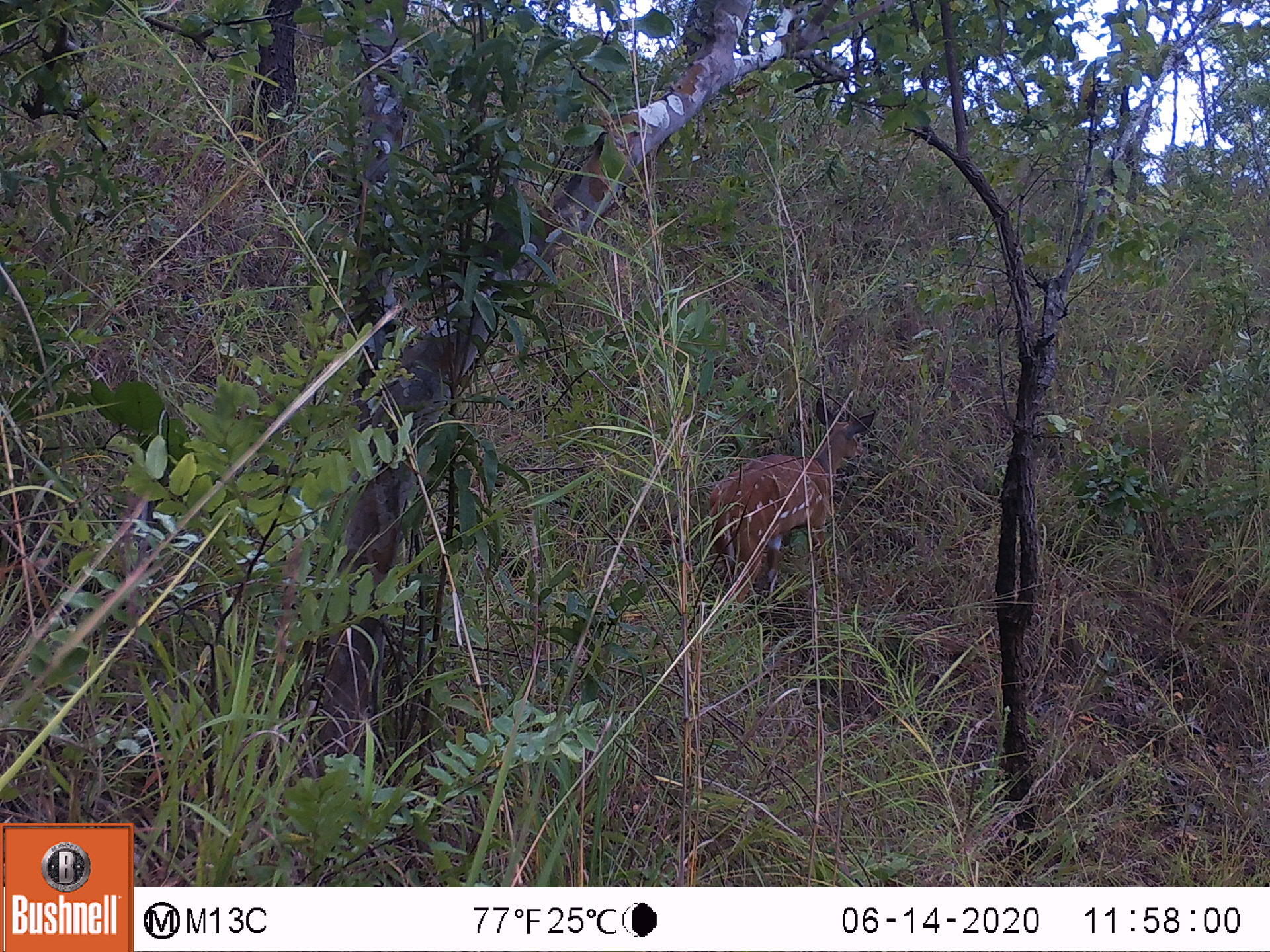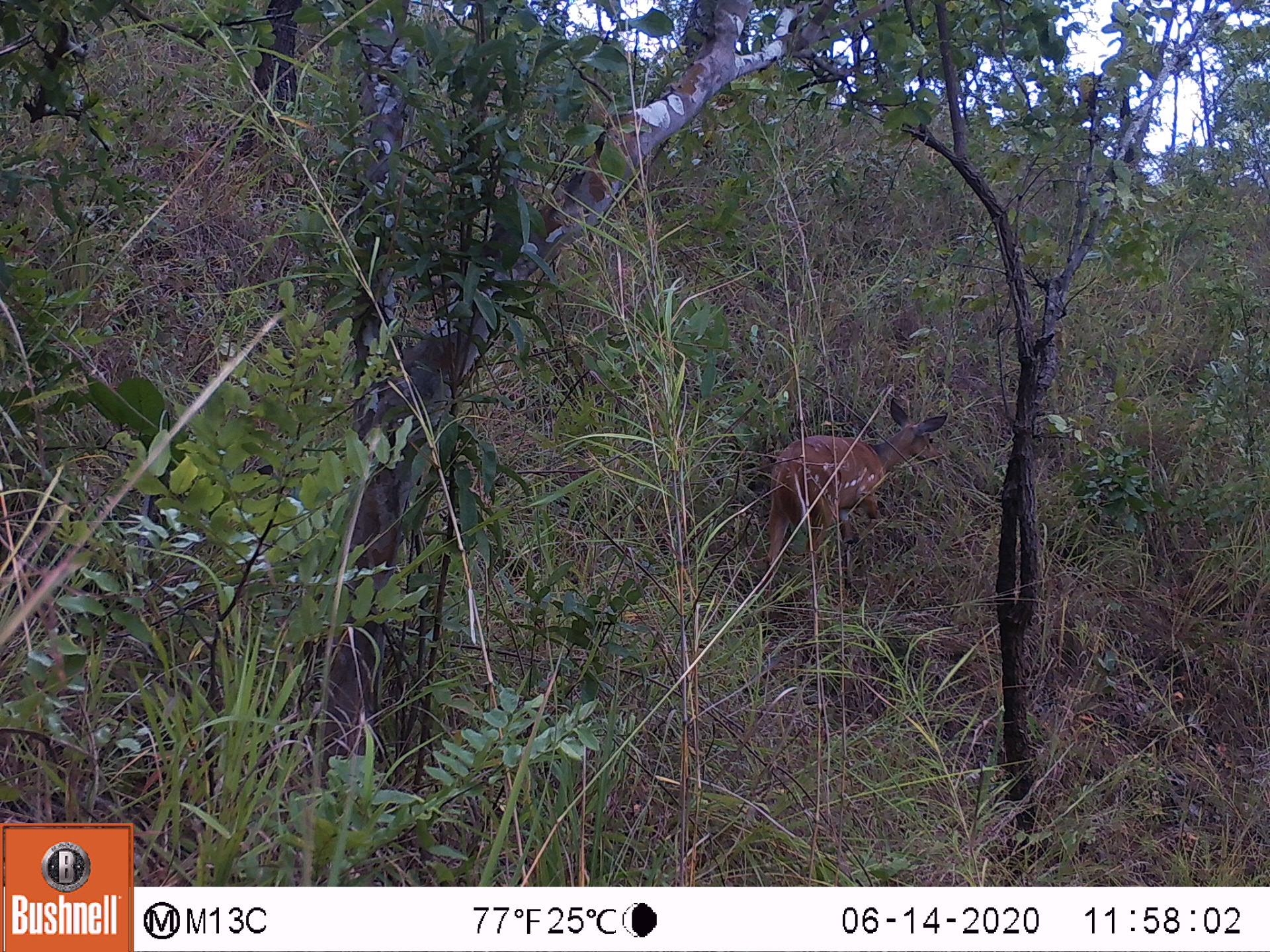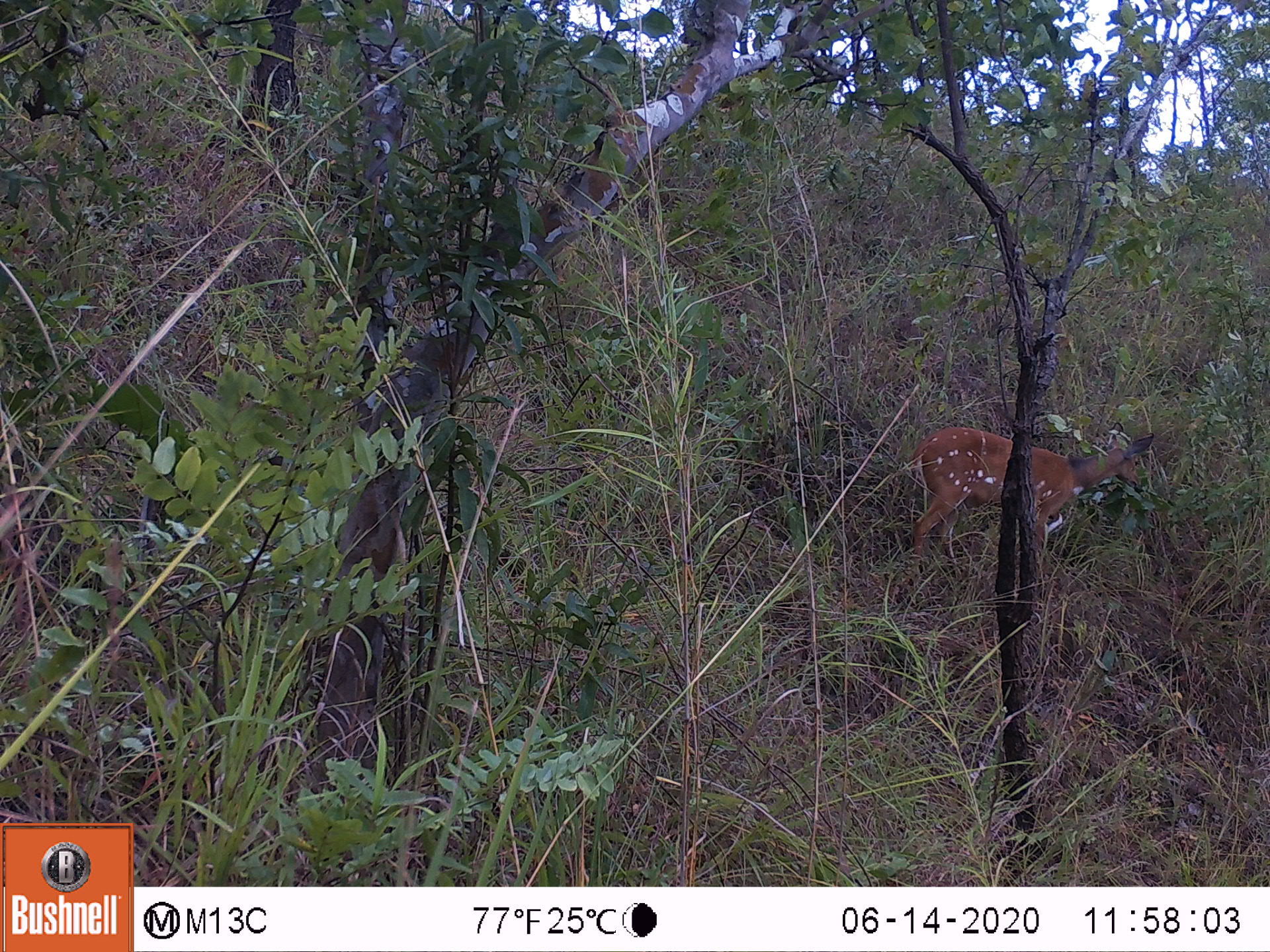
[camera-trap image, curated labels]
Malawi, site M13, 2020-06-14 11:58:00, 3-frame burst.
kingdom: Animalia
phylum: Chordata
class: Mammalia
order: Artiodactyla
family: Bovidae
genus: Tragelaphus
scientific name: Tragelaphus sylvaticus sylvaticus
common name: cape bushbuck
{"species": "cape bushbuck (Tragelaphus sylvaticus sylvaticus)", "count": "1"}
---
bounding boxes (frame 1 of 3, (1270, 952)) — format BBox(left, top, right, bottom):
cape bushbuck: BBox(702, 396, 884, 637)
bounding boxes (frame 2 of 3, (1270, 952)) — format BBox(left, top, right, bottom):
cape bushbuck: BBox(755, 400, 952, 612)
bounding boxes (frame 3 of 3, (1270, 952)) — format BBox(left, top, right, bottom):
cape bushbuck: BBox(903, 419, 1154, 581)